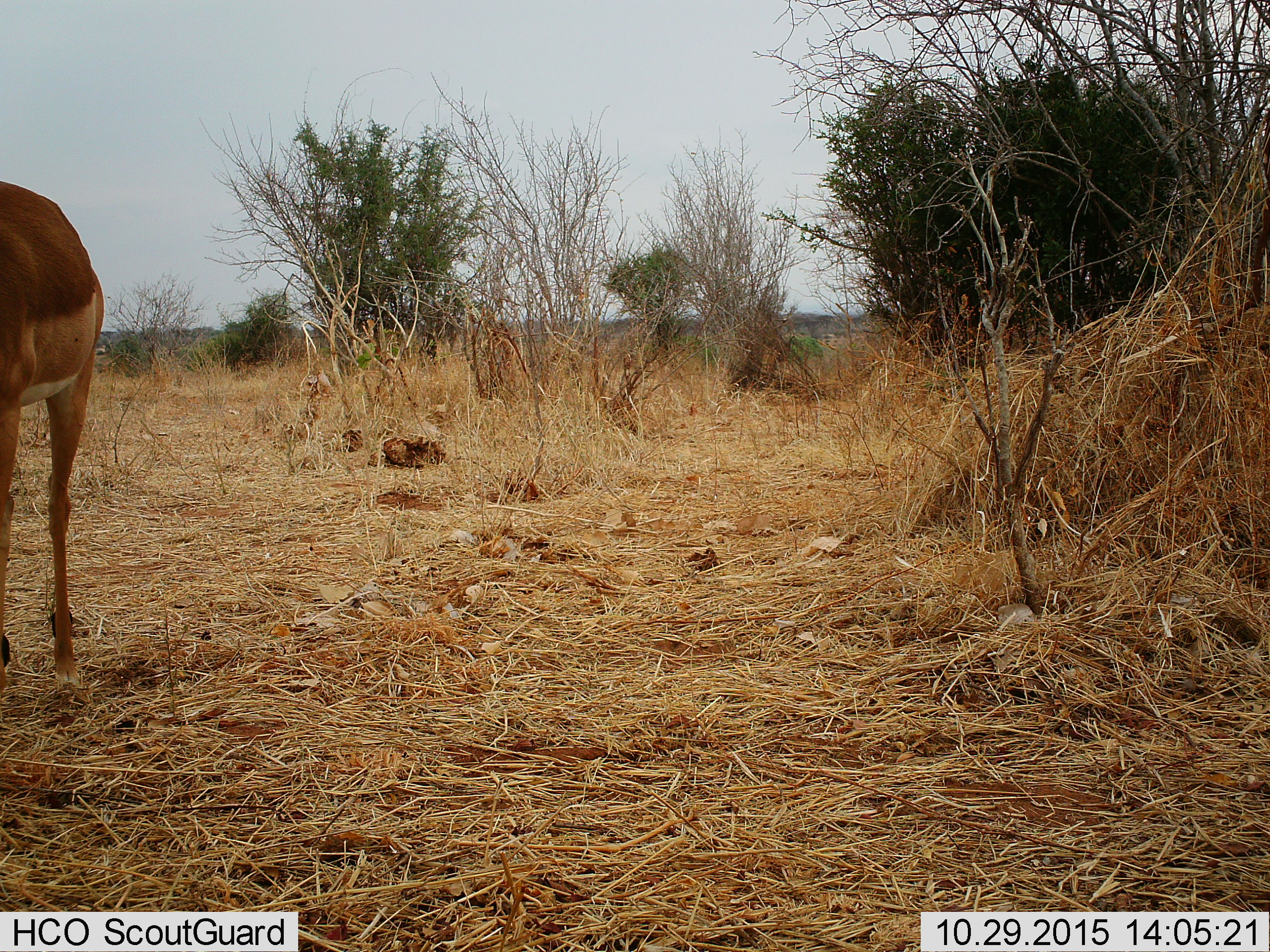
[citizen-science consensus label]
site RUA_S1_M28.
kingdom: Animalia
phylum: Chordata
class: Mammalia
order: Artiodactyla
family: Bovidae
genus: Aepyceros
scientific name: Aepyceros melampus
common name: impala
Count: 1.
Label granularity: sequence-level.